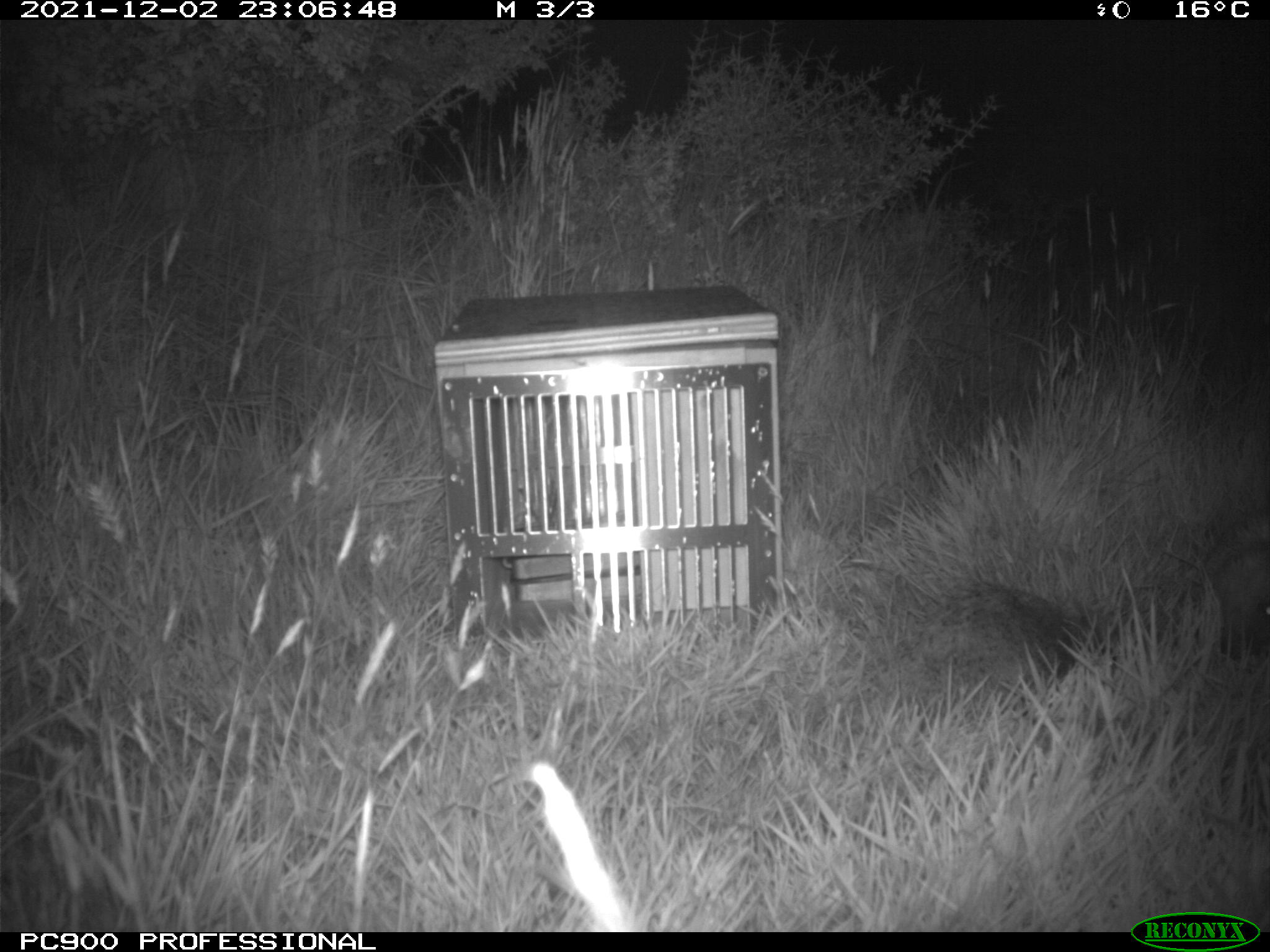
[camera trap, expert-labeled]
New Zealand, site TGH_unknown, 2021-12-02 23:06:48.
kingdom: Animalia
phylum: Chordata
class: Mammalia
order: Eulipotyphla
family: Erinaceidae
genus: Erinaceus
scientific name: Erinaceus europaeus europaeus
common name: european hedgehog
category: hedgehog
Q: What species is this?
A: Hedgehog (european hedgehog) (Erinaceus europaeus europaeus).